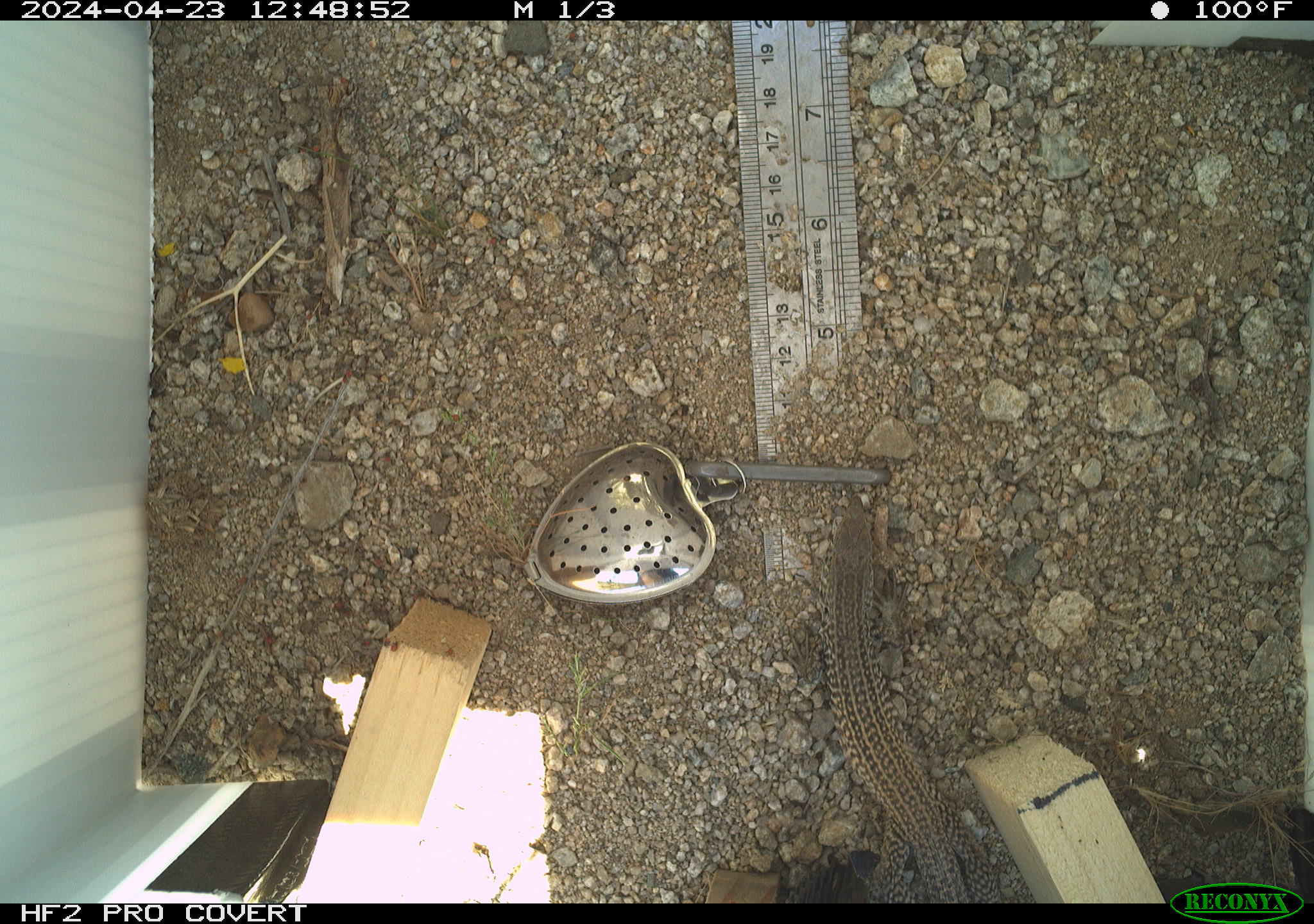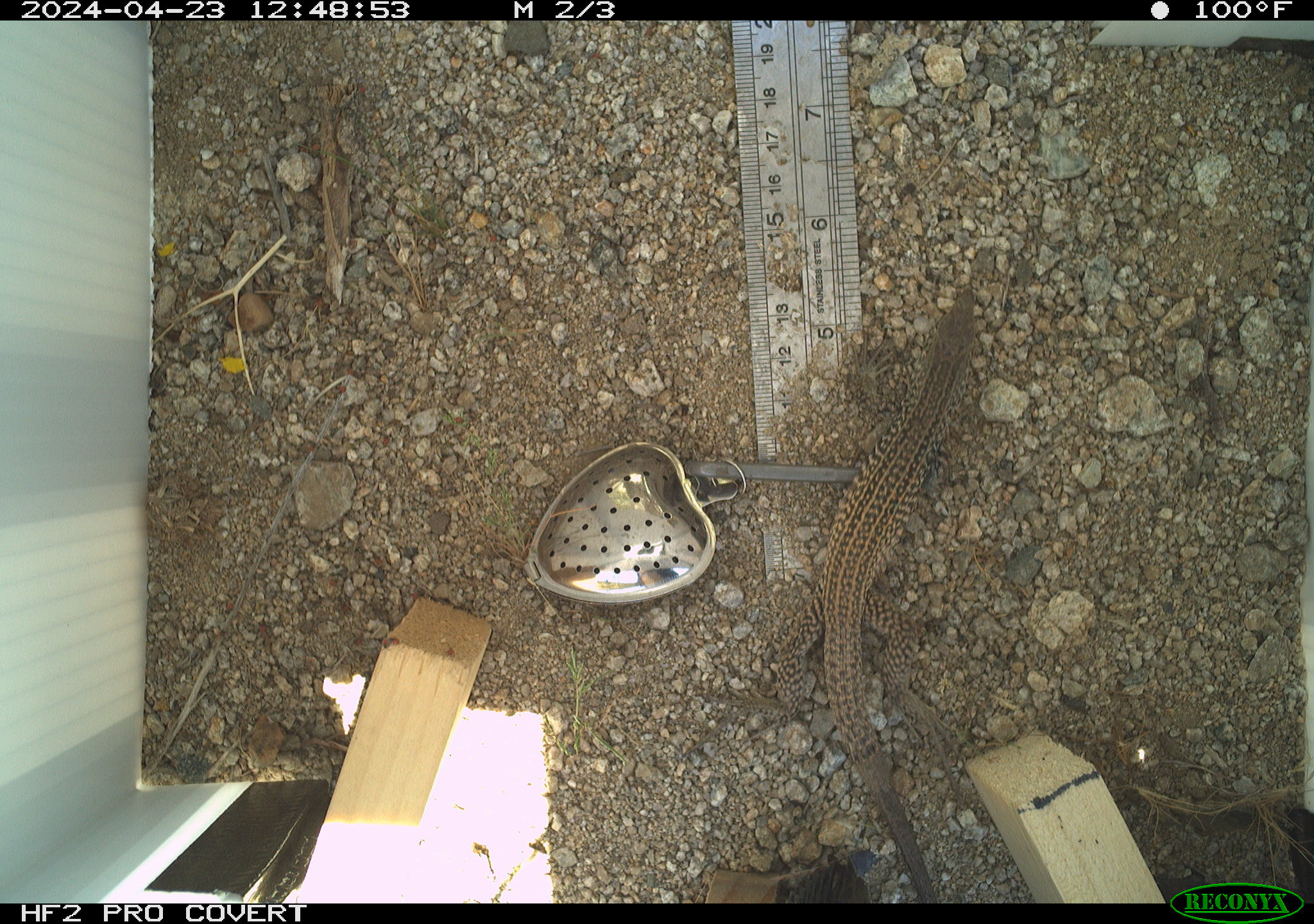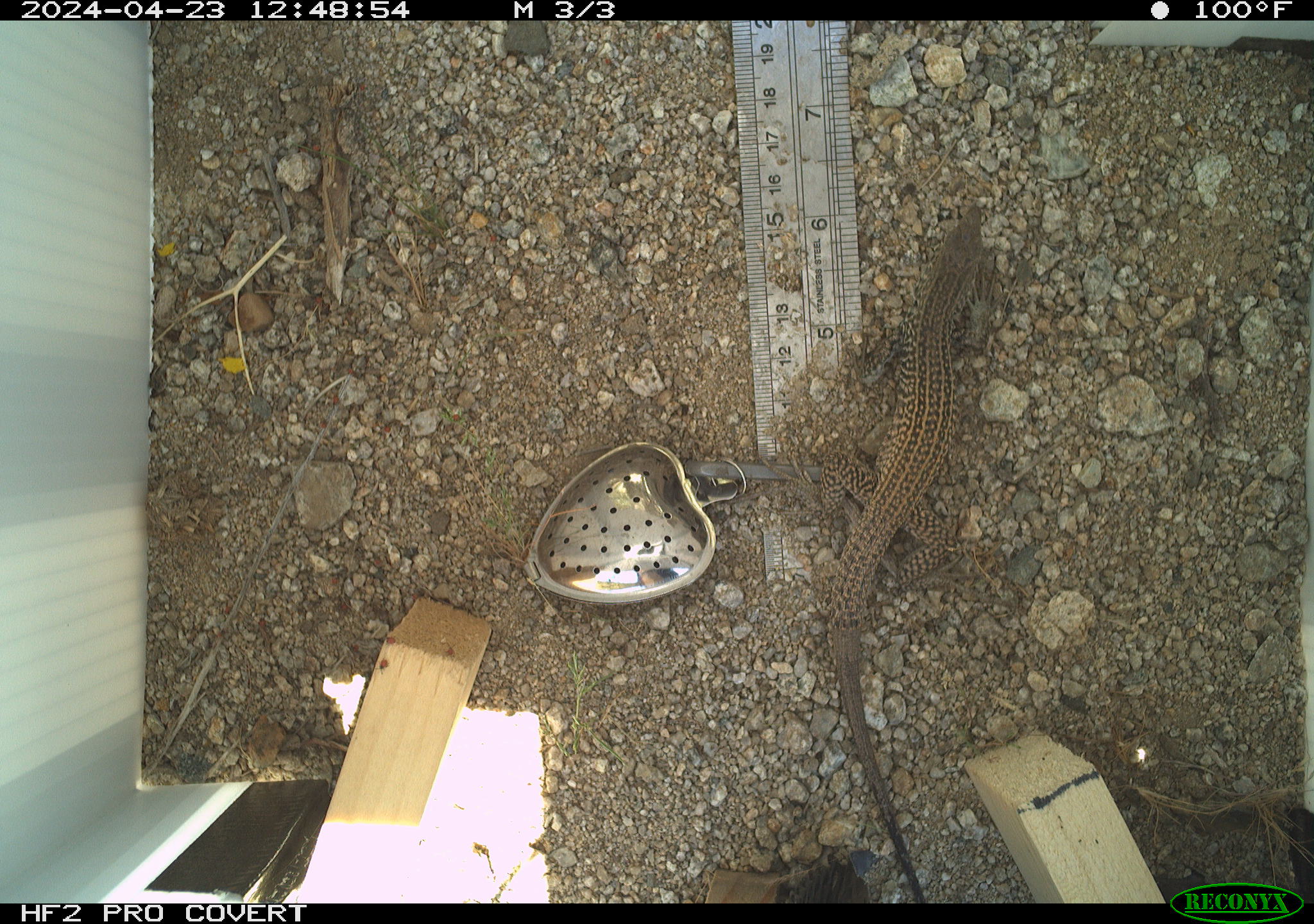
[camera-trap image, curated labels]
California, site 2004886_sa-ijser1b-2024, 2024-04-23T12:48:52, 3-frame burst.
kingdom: Animalia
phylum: Chordata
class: Reptilia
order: Squamata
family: Teiidae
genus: Aspidoscelis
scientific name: Aspidoscelis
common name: whiptail lizards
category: aspidoscelis species